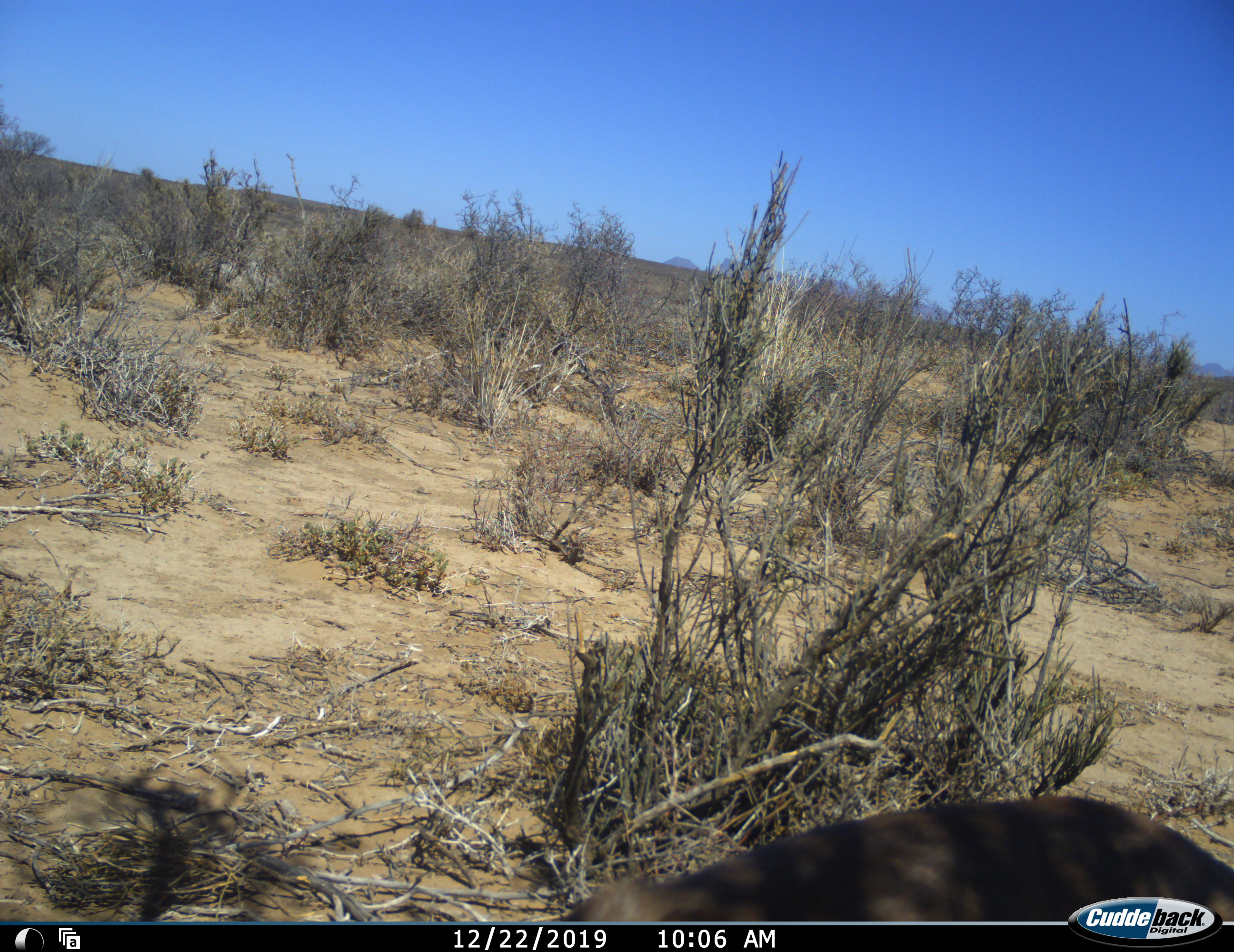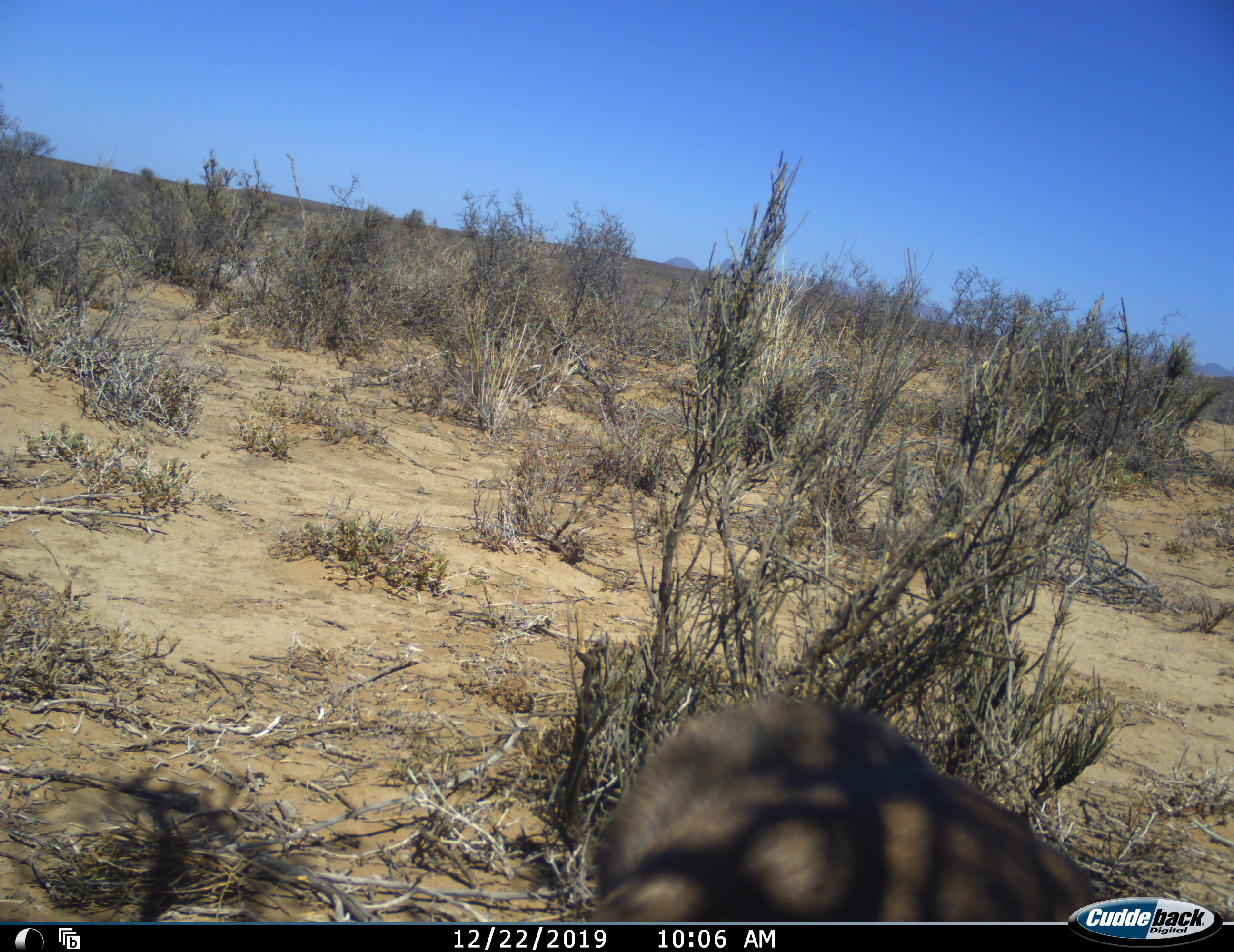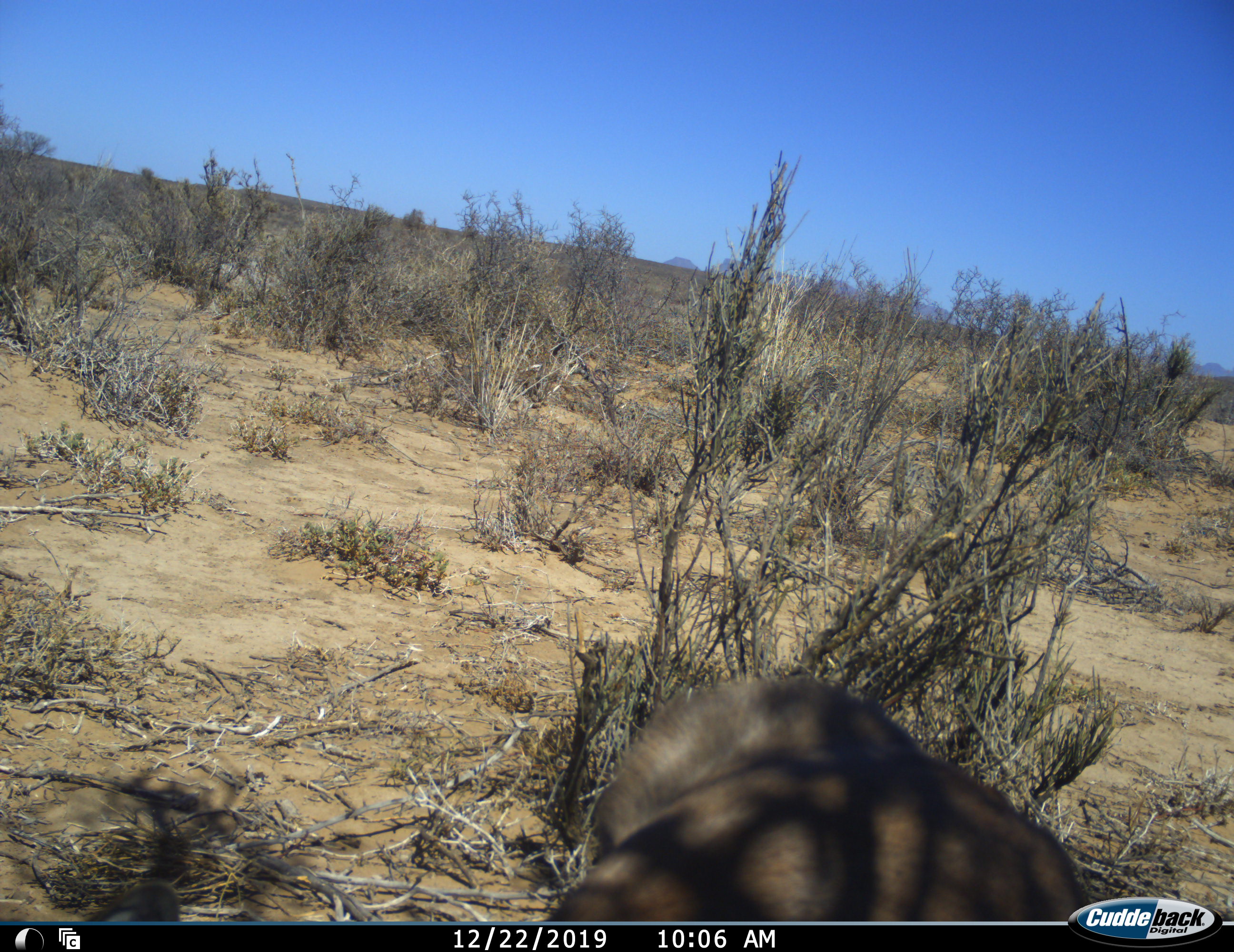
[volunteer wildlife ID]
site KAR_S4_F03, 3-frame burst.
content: unidentified animal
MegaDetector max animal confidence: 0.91